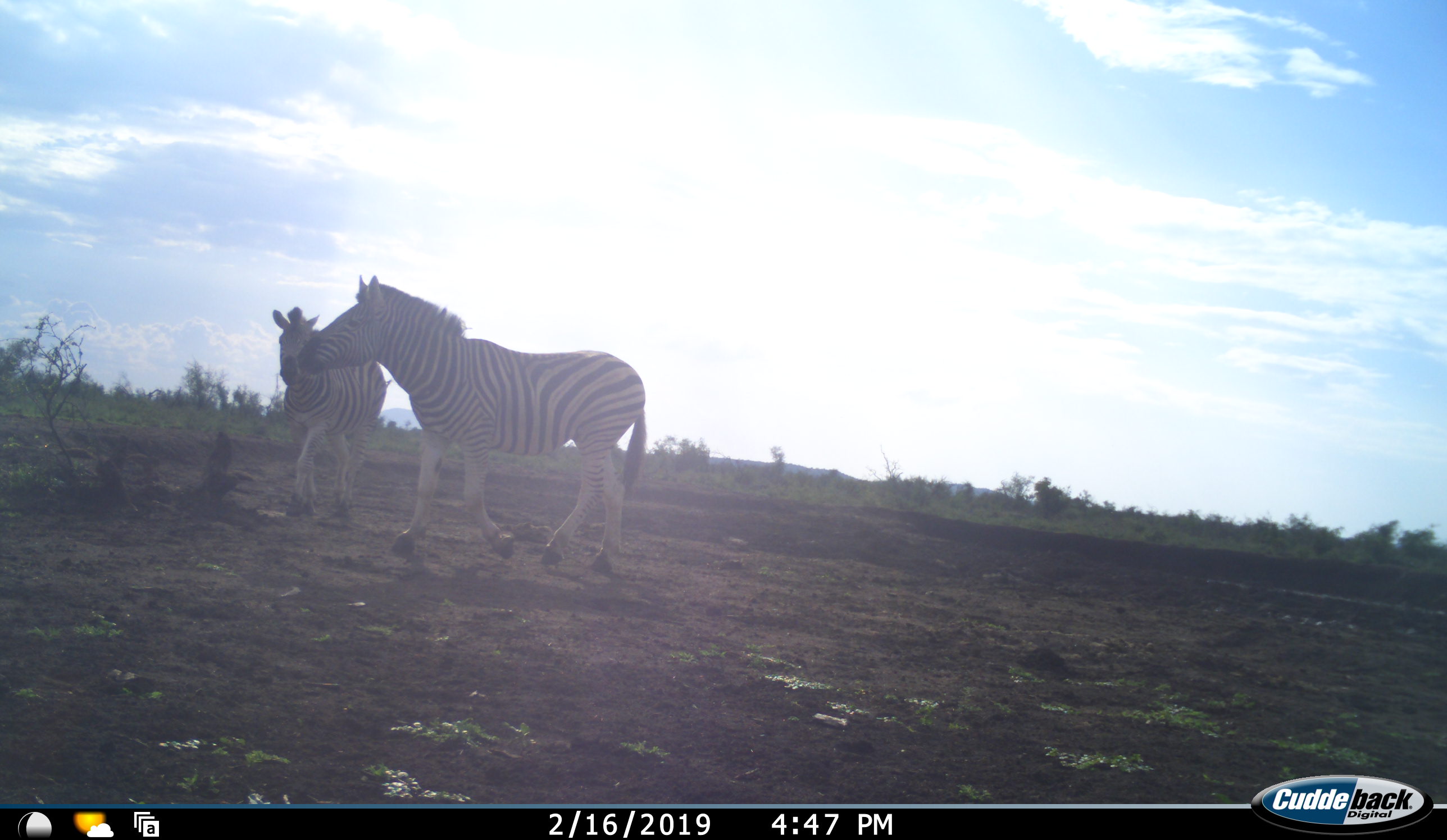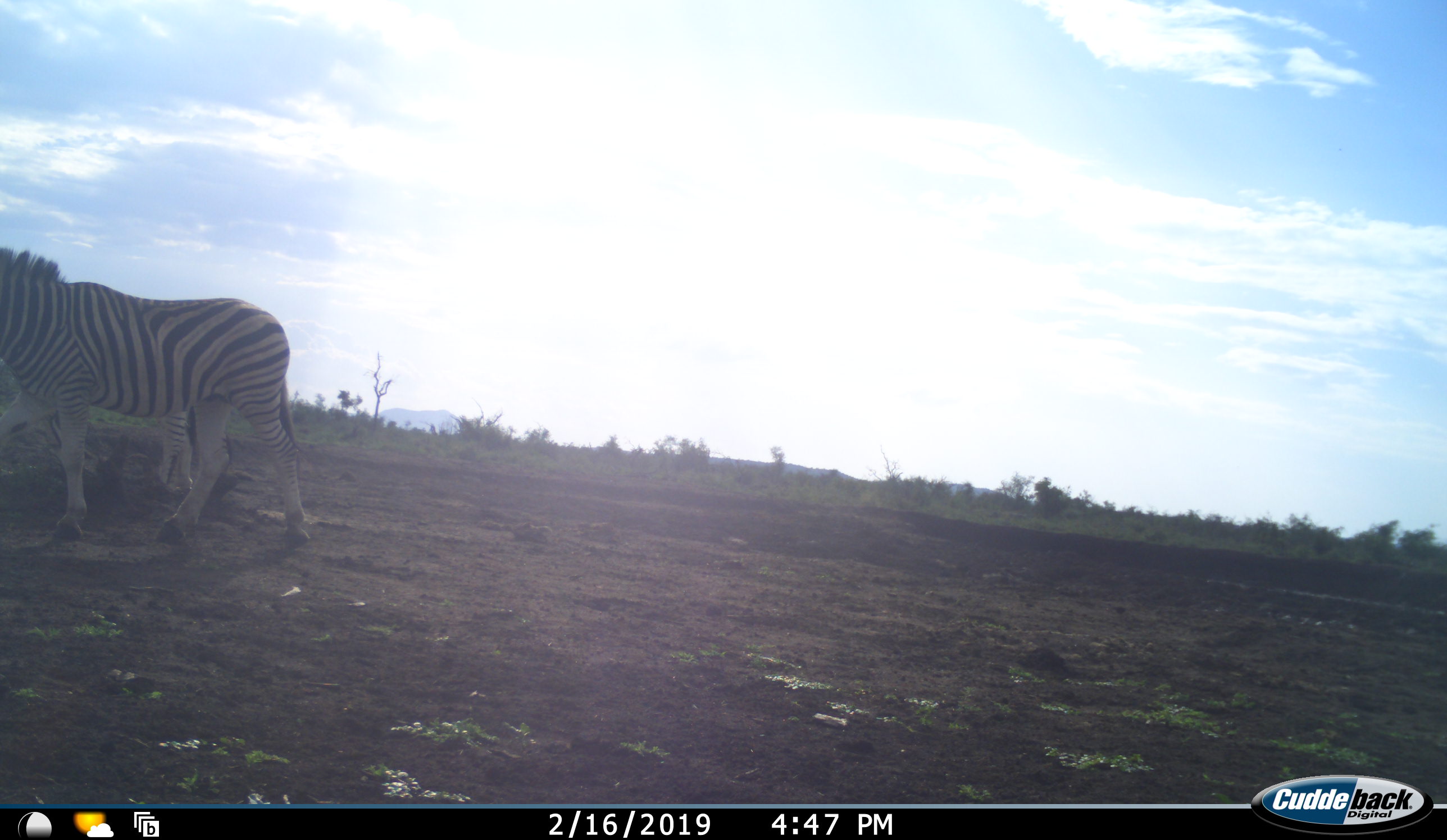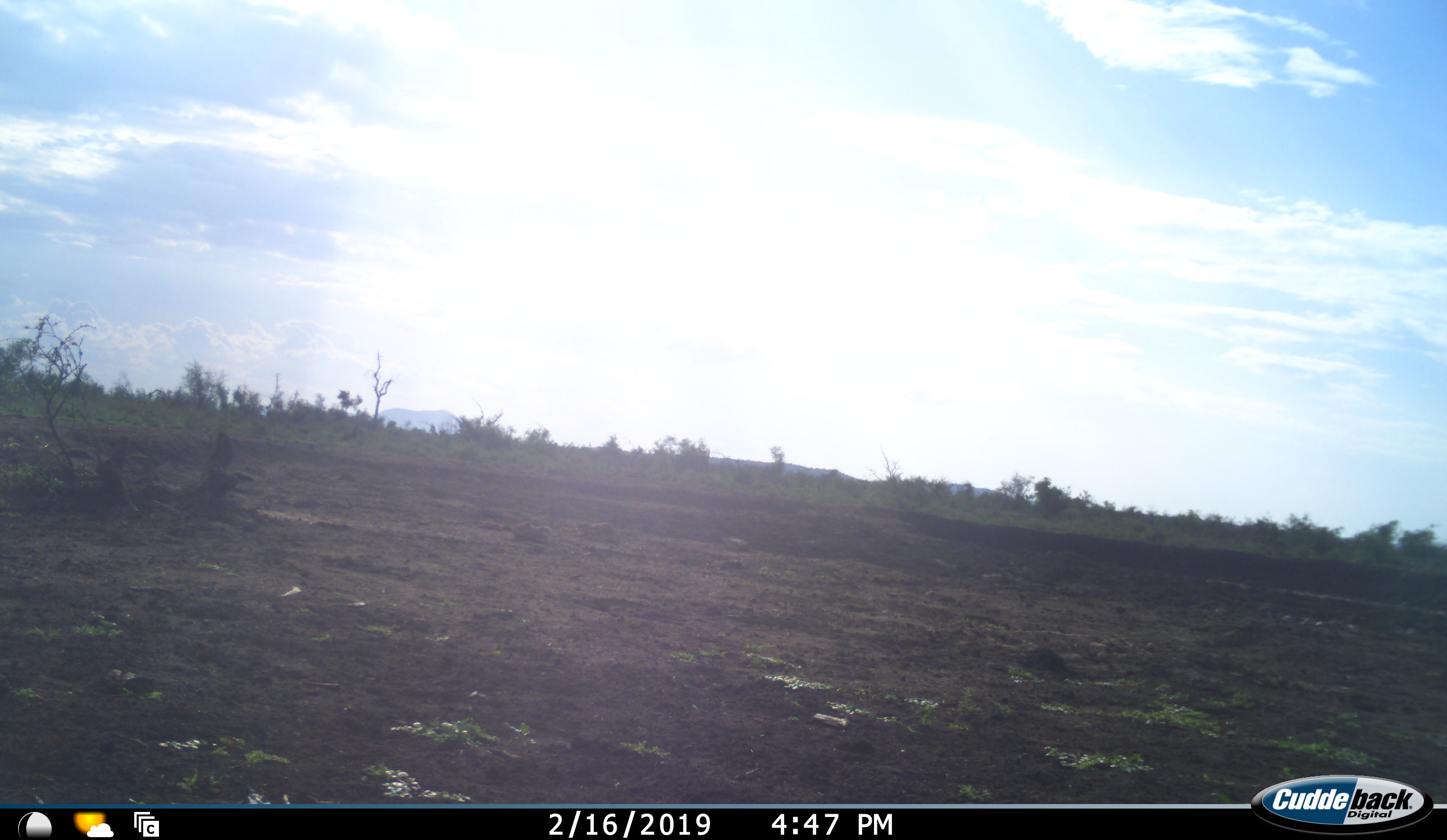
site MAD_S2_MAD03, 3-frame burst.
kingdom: Animalia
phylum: Chordata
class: Mammalia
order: Perissodactyla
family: Equidae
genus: Equus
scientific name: Equus quagga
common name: plains zebra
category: zebraplains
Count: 2.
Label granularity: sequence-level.